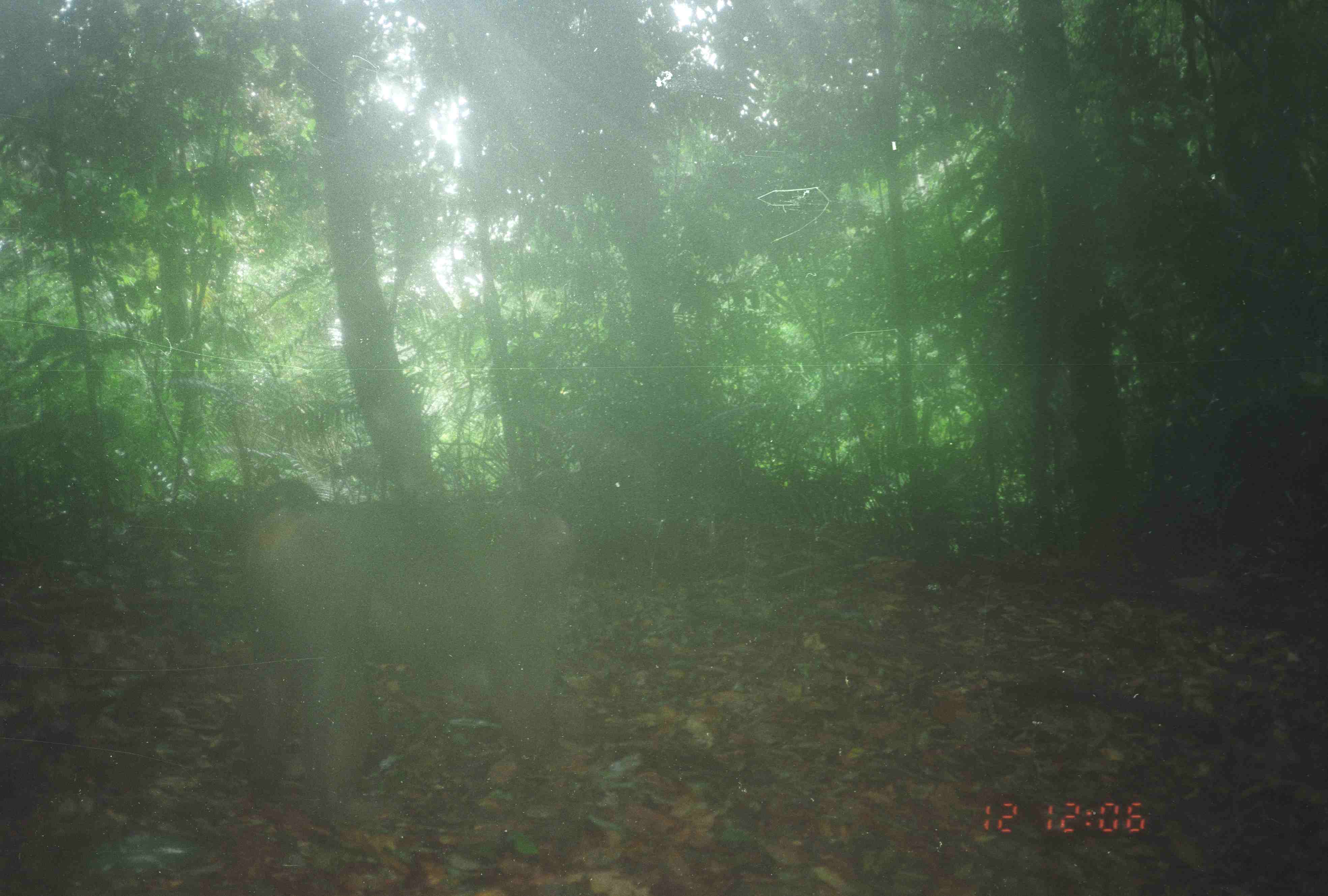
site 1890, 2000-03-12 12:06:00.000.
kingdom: Animalia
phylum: Chordata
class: Mammalia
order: Primates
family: Cercopithecidae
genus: Macaca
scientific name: Macaca nemestrina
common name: southern pig-tailed macaque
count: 1